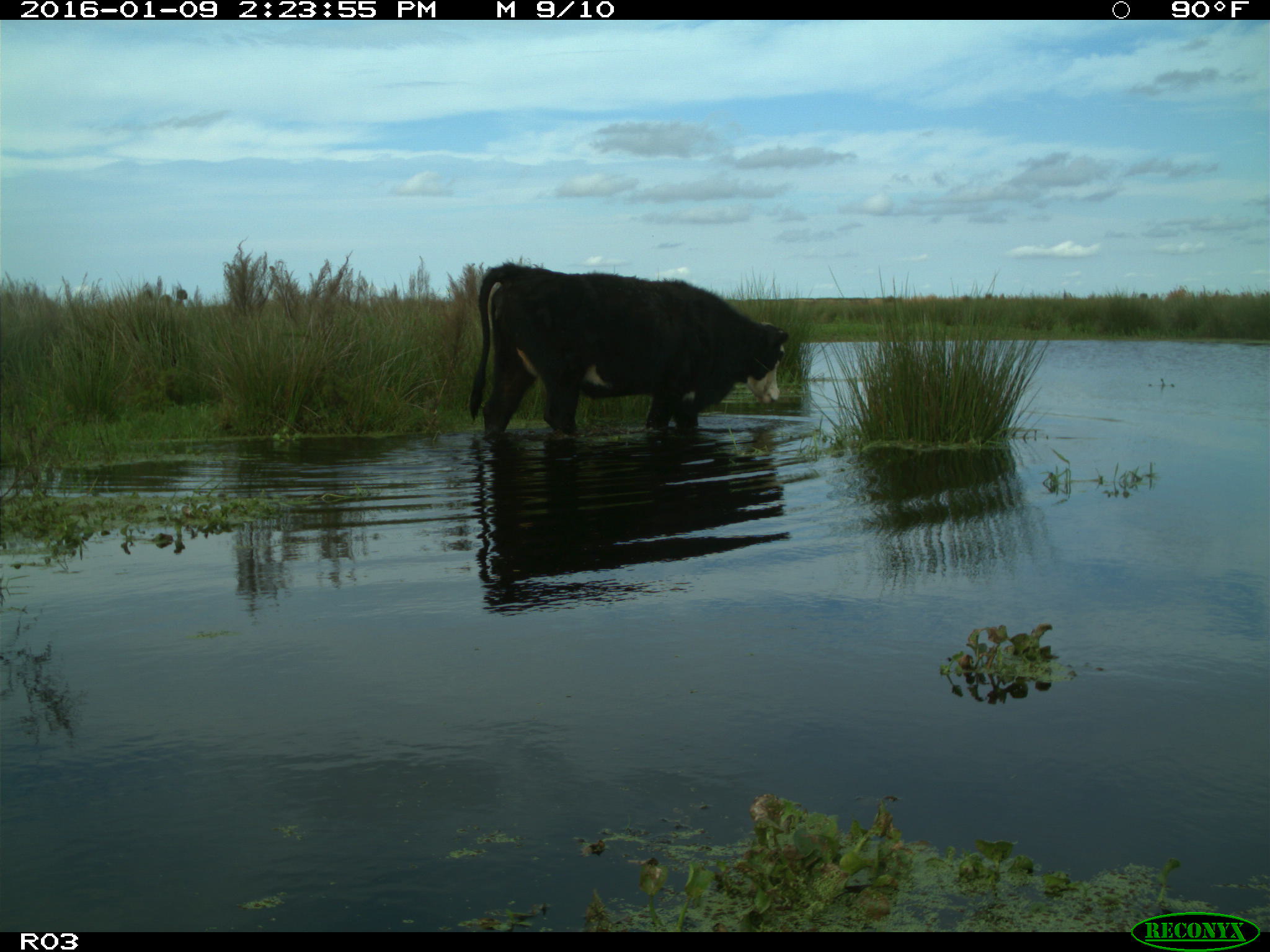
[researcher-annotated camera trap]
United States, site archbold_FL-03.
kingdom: Animalia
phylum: Chordata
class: Mammalia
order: Artiodactyla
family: Bovidae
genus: Bos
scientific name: Bos taurus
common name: domestic cow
Bos taurus (domestic cow).